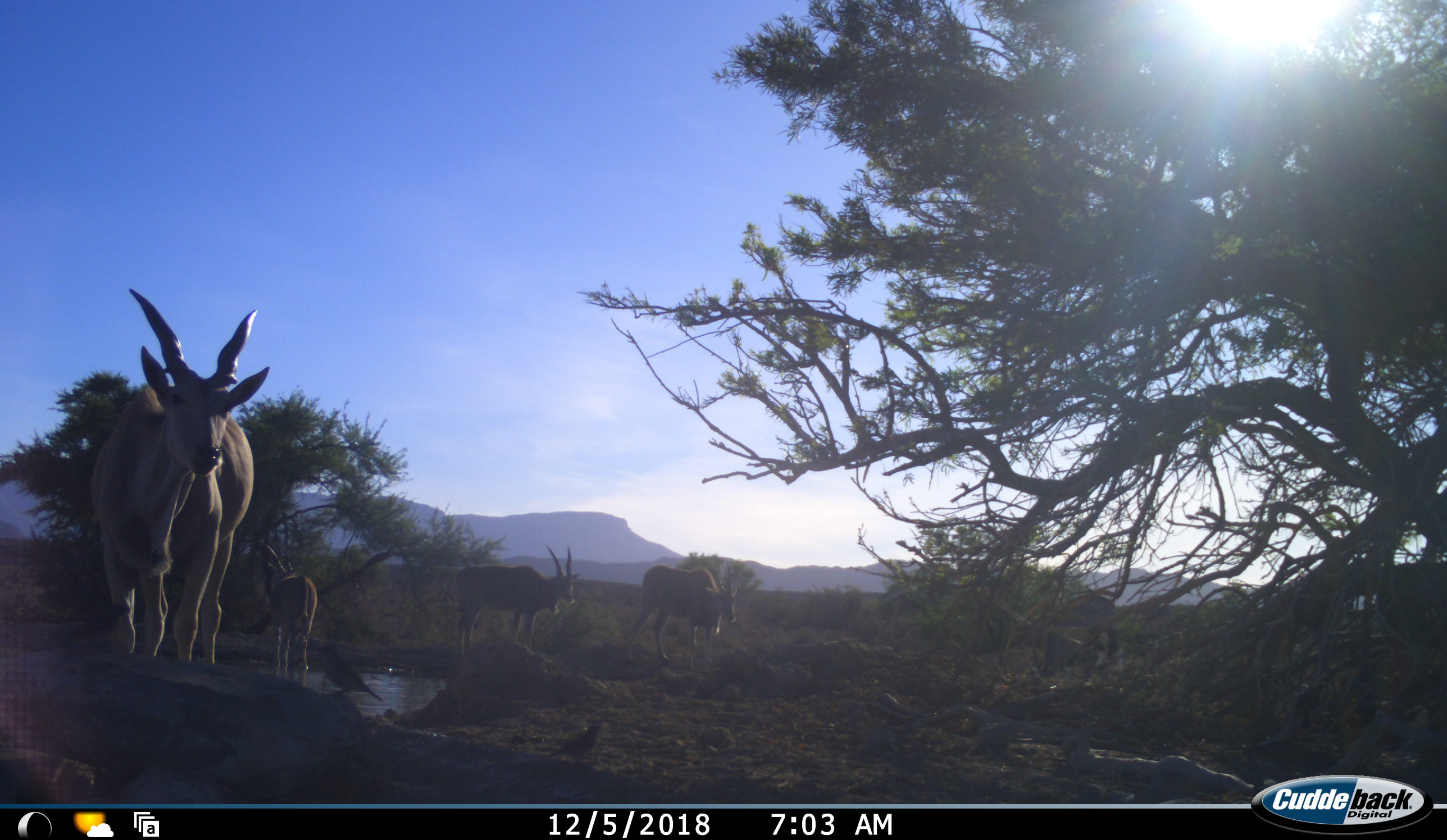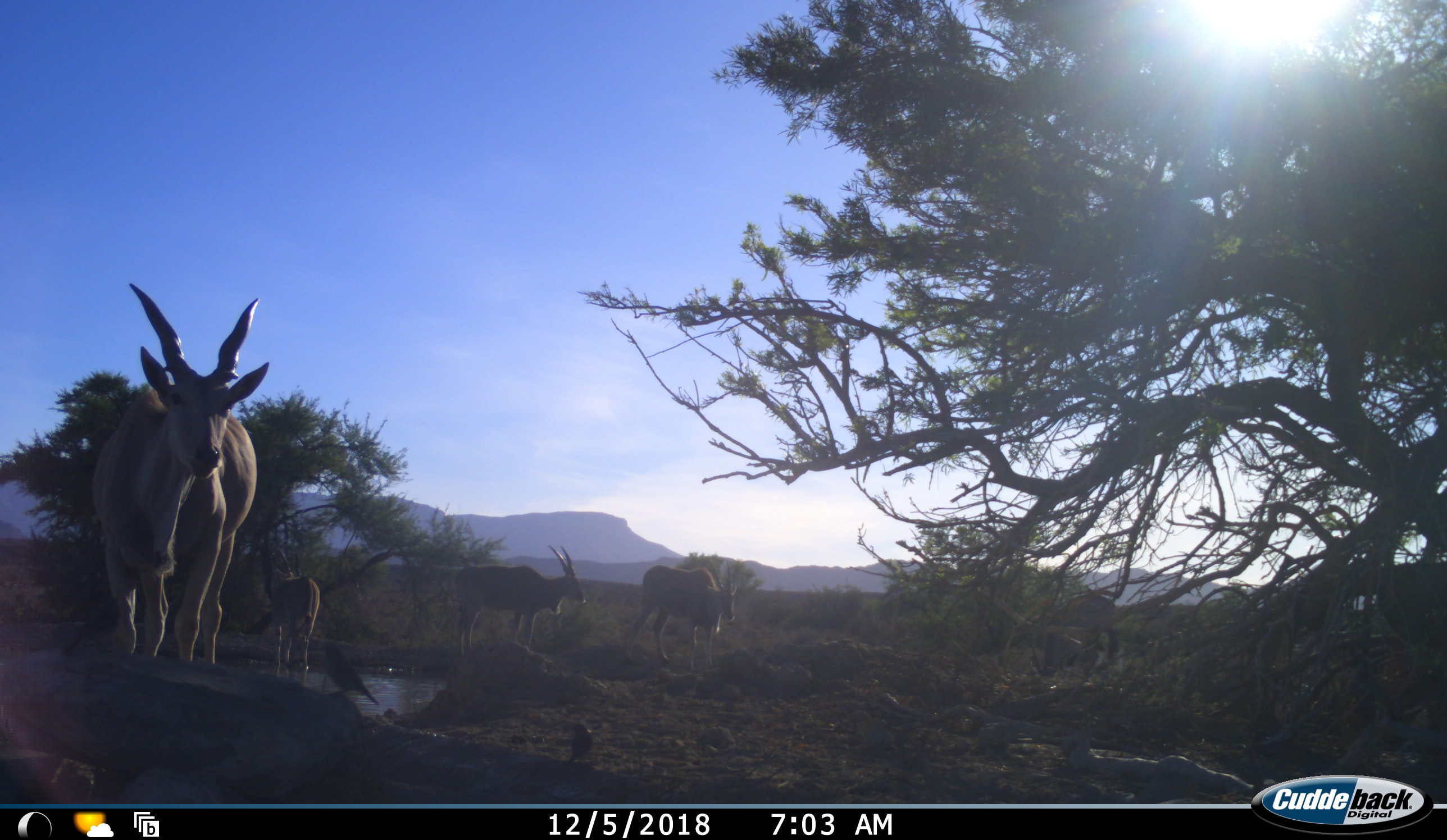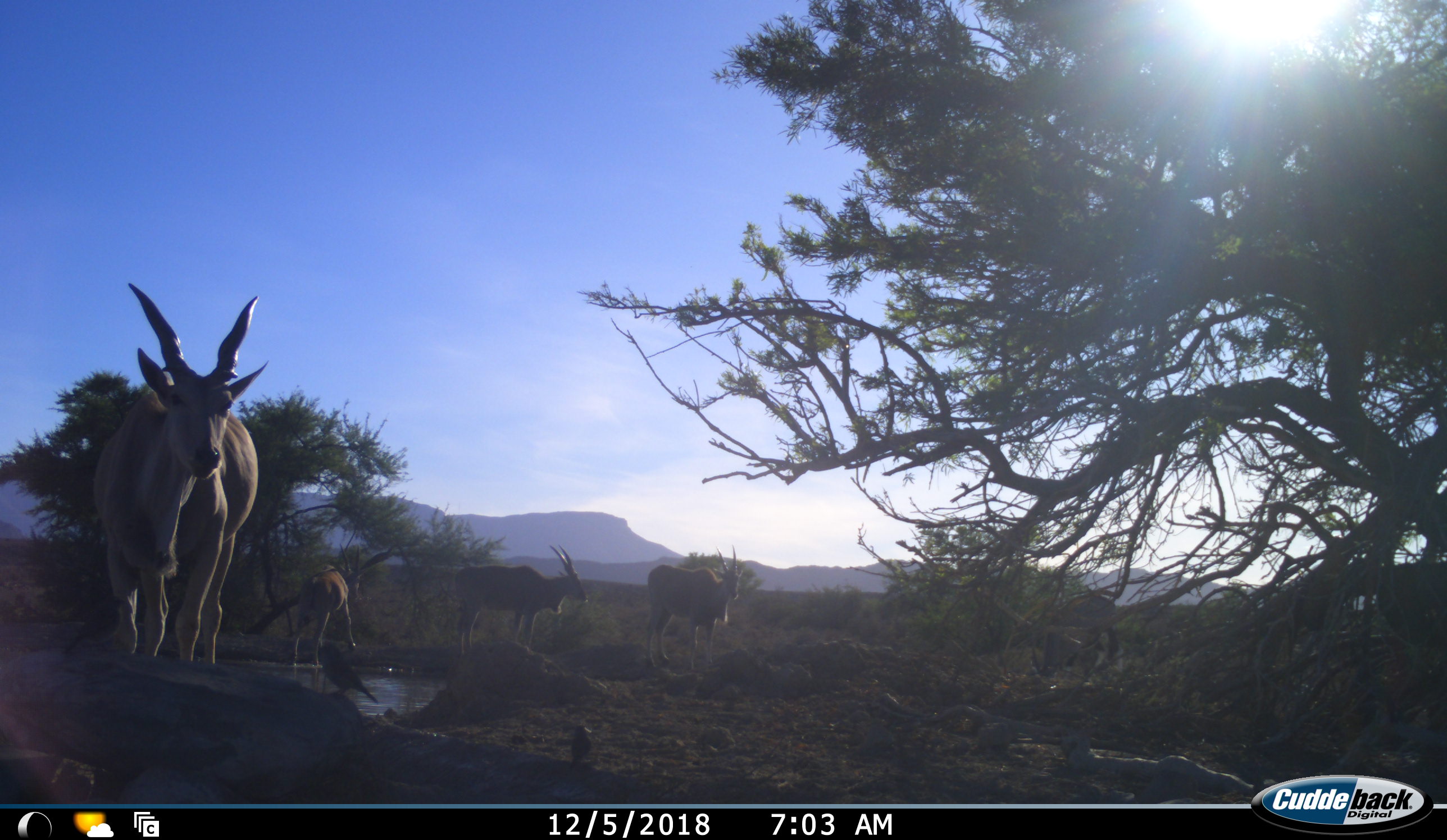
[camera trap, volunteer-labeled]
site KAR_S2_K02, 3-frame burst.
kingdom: Animalia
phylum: Chordata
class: Aves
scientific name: Aves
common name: bird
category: birdother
Birdother (bird) (Aves), count 2. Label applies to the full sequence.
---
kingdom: Animalia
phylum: Chordata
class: Mammalia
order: Artiodactyla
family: Bovidae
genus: Tragelaphus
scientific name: Tragelaphus oryx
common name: eland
Eland (Tragelaphus oryx), count 4. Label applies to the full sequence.